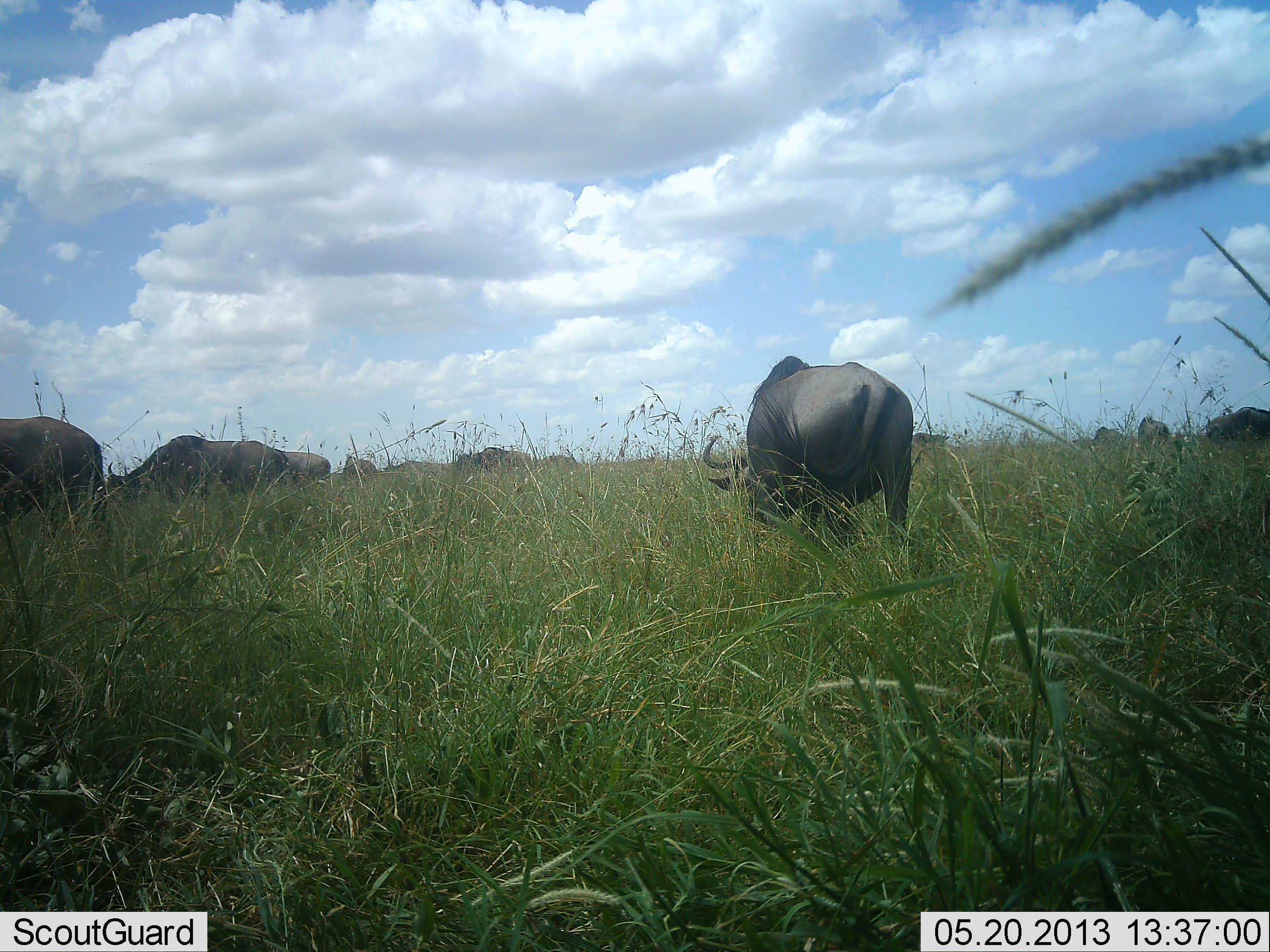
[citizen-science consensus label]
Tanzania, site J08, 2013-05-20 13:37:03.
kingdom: Animalia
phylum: Chordata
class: Mammalia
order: Artiodactyla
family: Bovidae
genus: Connochaetes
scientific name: Connochaetes taurinus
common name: blue wildebeest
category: wildebeest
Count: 11-50.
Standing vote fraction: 40%.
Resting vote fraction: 10%.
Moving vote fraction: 20%.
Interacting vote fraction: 0%.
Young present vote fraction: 0%.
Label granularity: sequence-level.